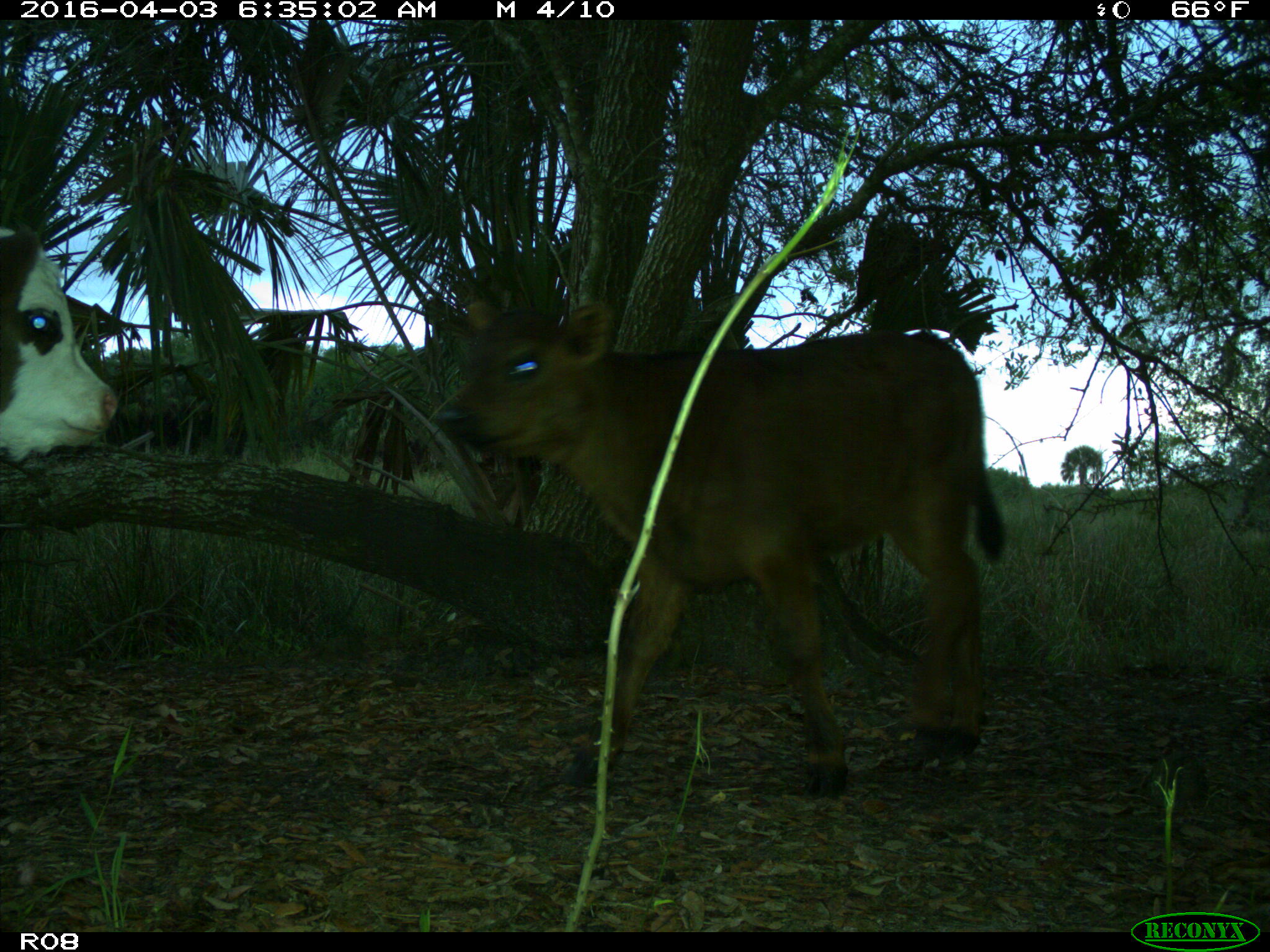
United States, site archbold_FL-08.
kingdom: Animalia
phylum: Chordata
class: Mammalia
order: Artiodactyla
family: Bovidae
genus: Bos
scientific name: Bos taurus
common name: domestic cow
Bos taurus (domestic cow).